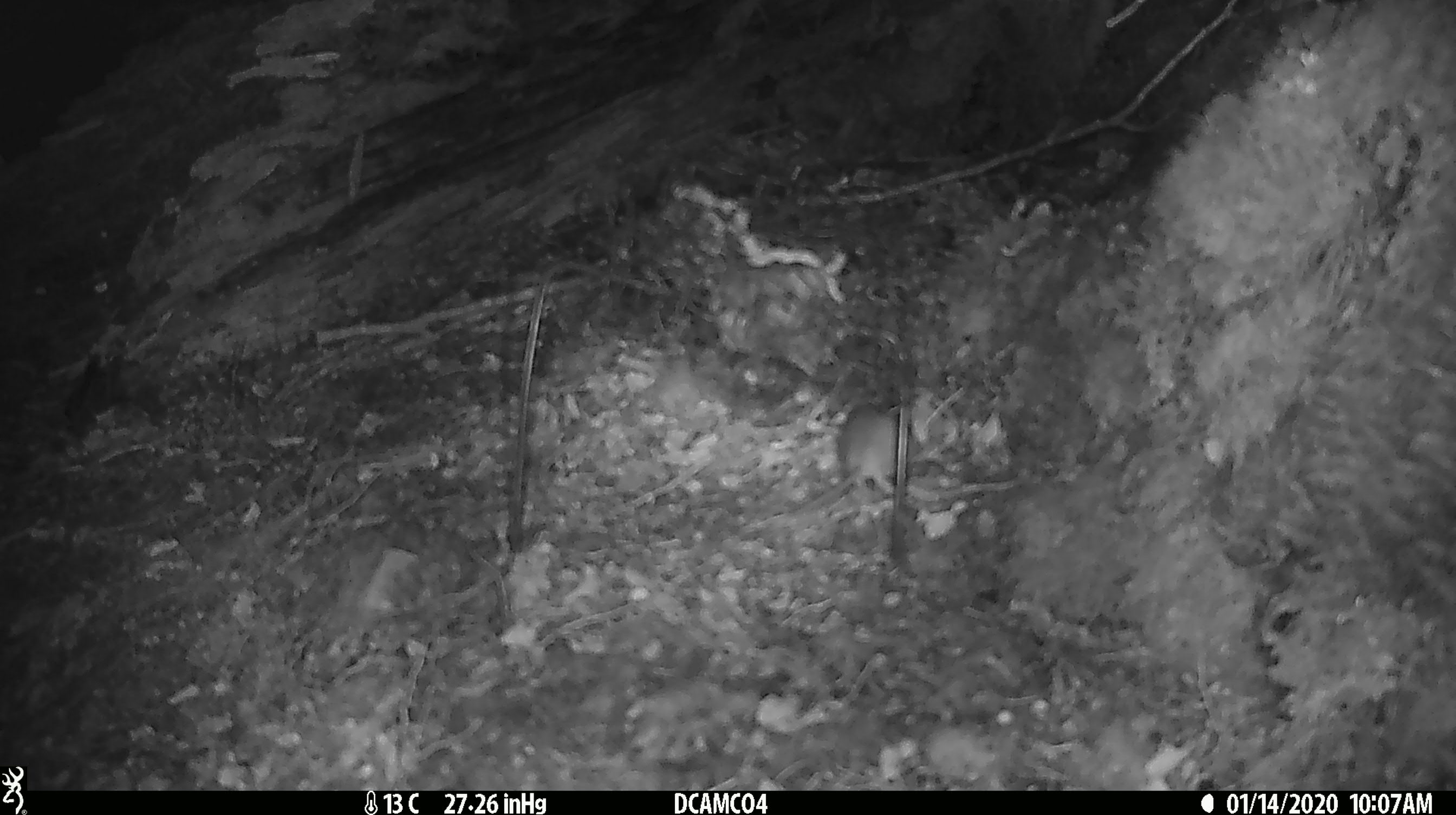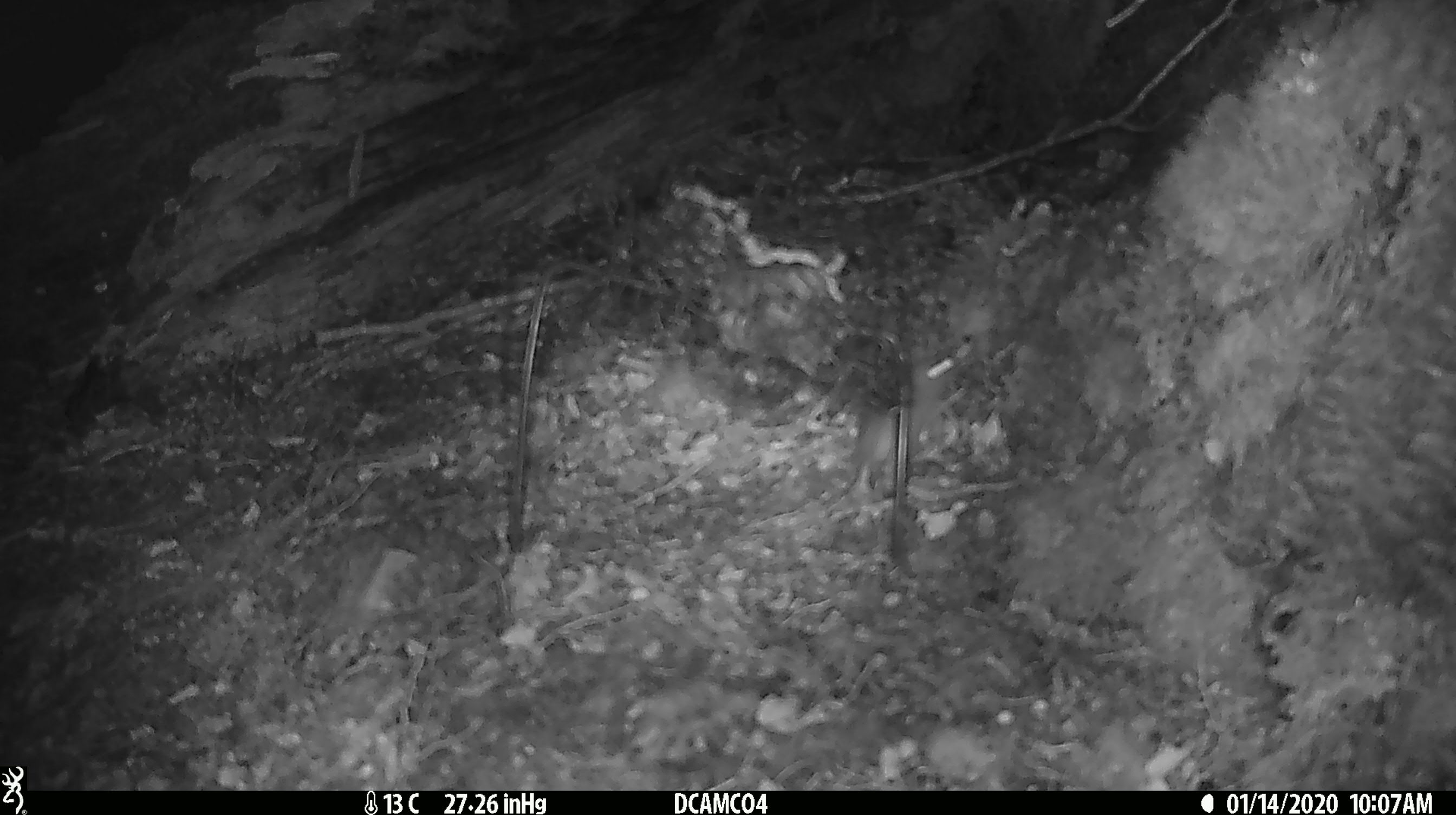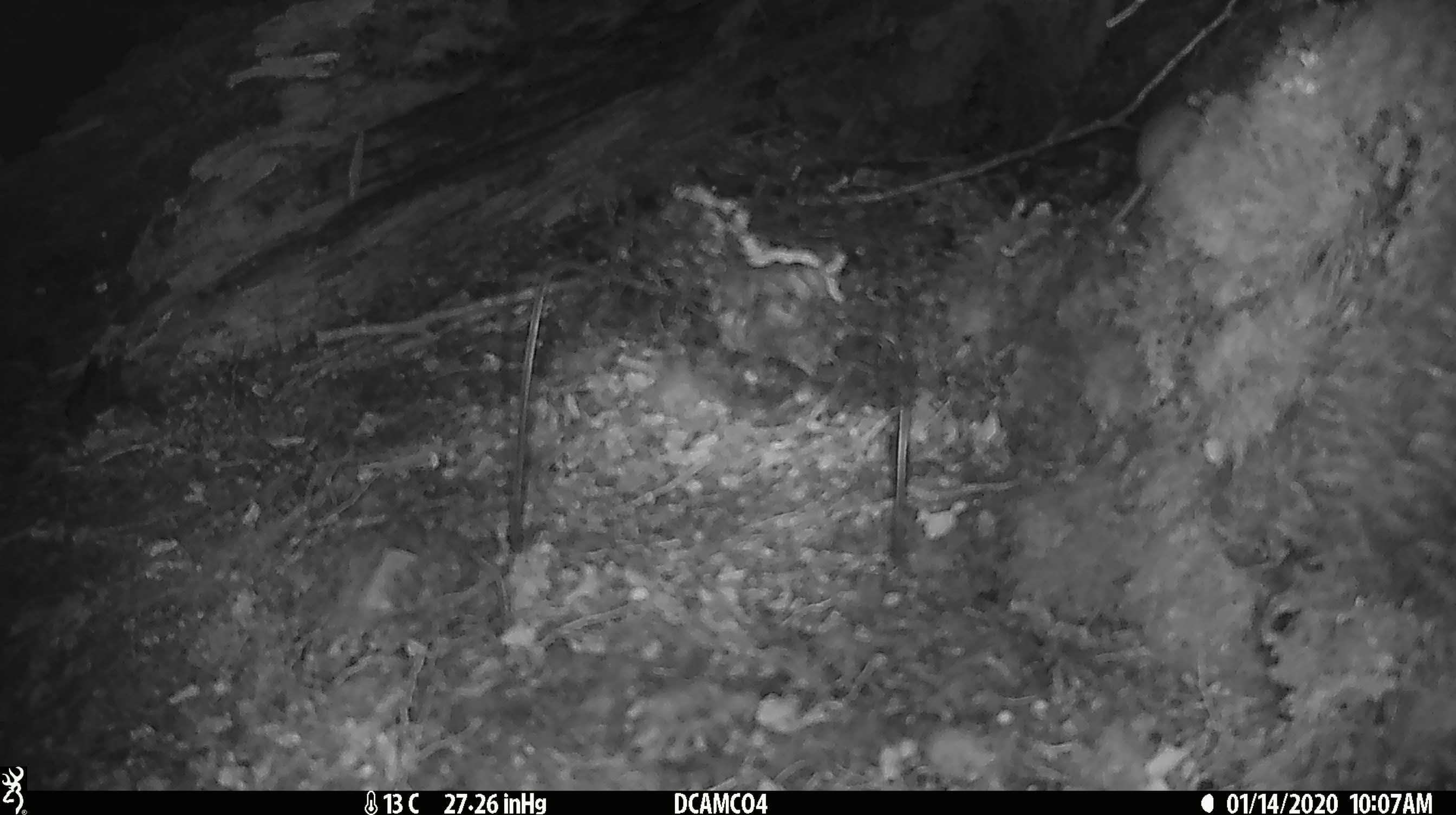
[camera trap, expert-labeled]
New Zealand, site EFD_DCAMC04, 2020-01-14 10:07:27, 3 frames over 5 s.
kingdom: Animalia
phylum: Chordata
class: Mammalia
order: Rodentia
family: Muridae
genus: Mus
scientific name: Mus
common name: mouse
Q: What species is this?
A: Mouse (Mus).